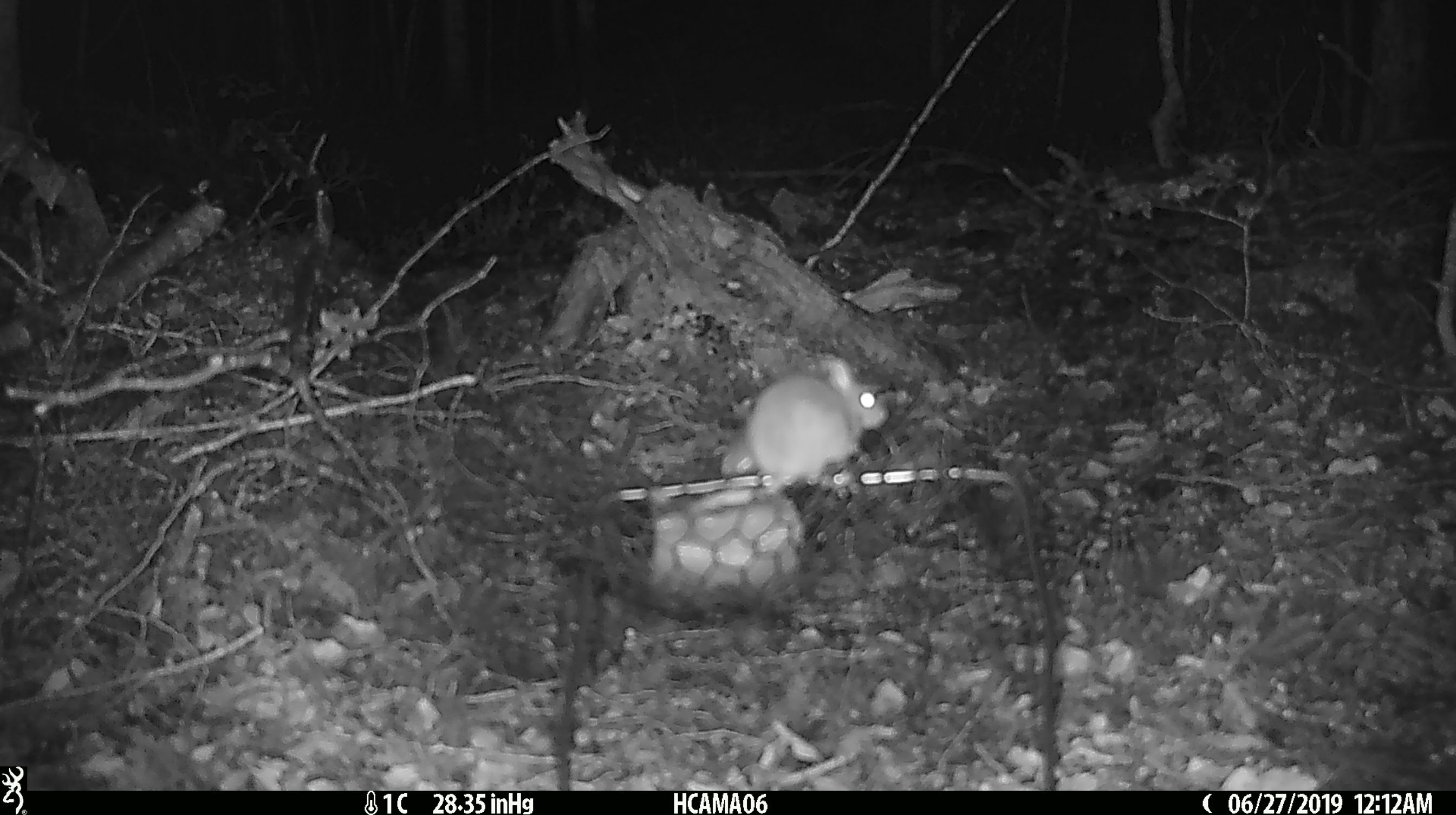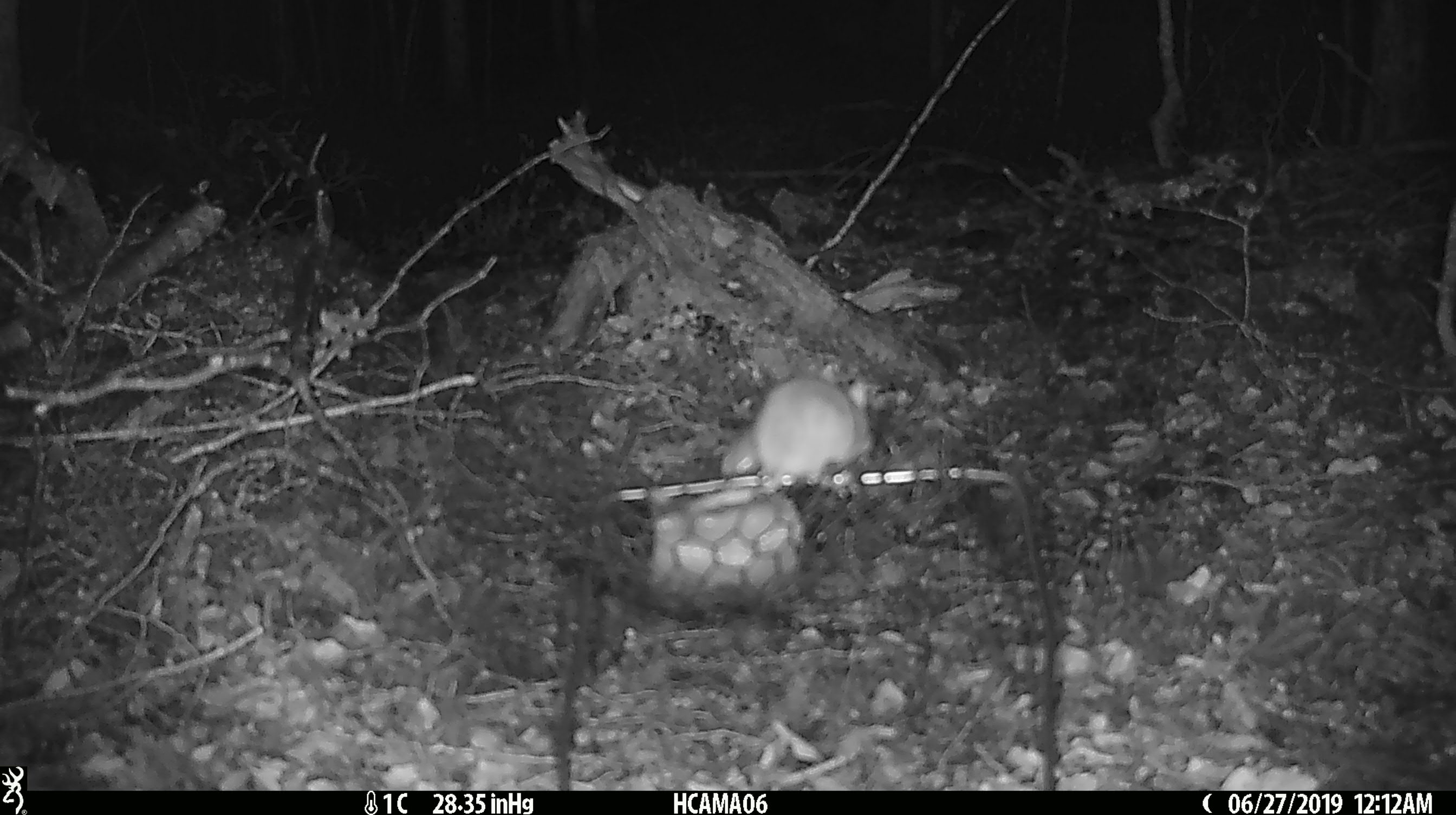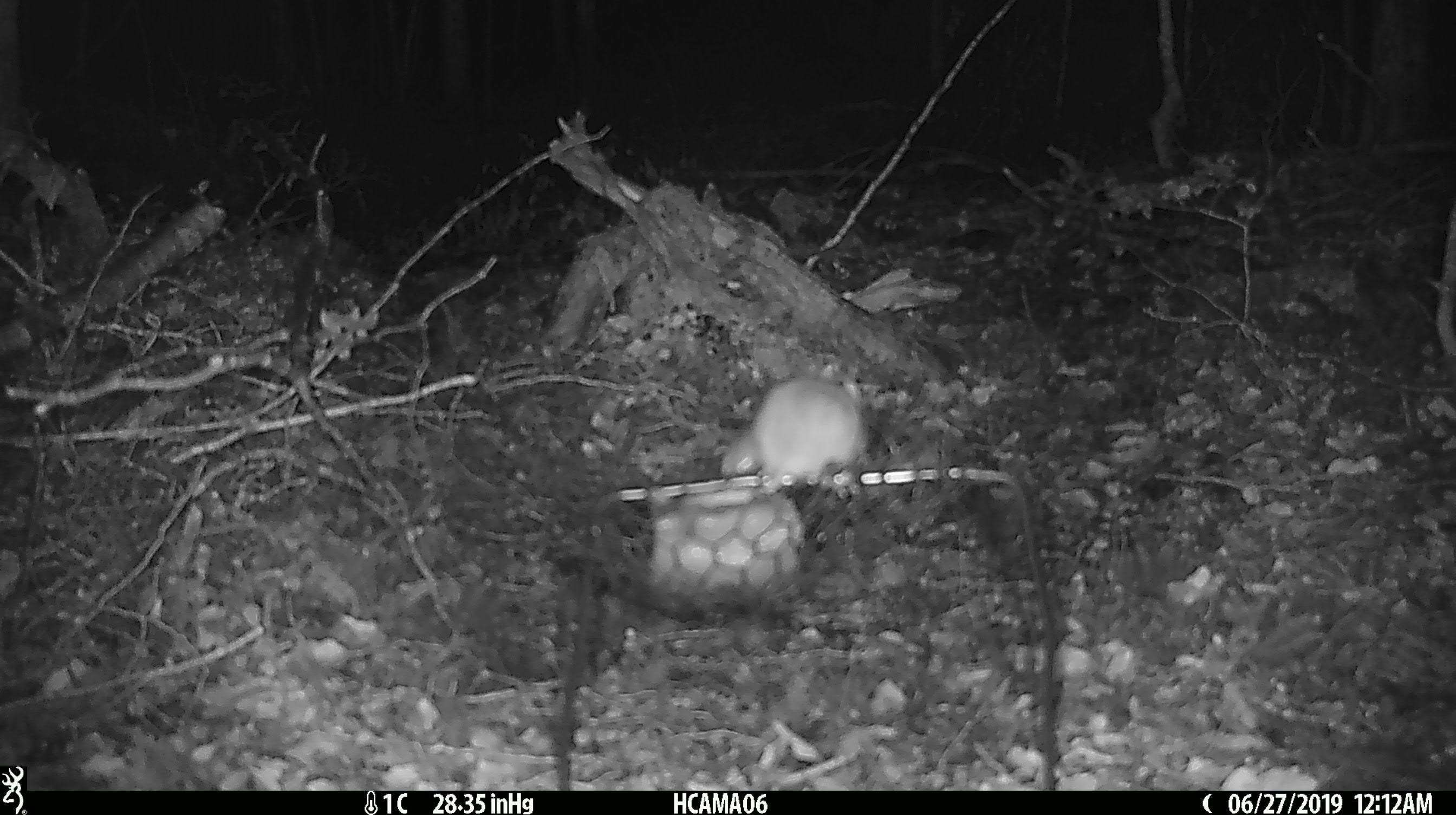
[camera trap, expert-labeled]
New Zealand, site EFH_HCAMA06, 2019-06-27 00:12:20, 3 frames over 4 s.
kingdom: Animalia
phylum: Chordata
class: Mammalia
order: Rodentia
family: Muridae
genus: Mus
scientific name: Mus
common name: mouse